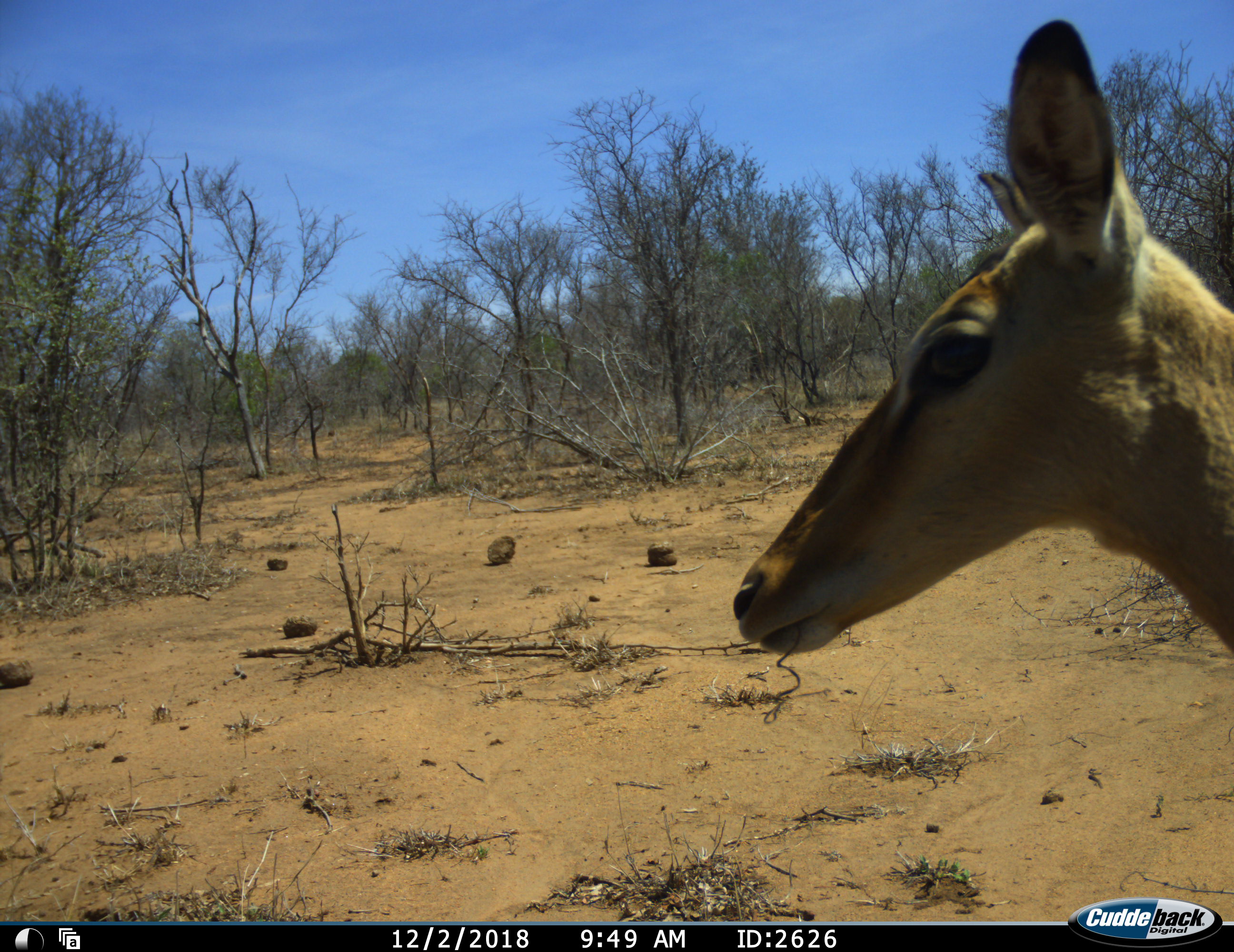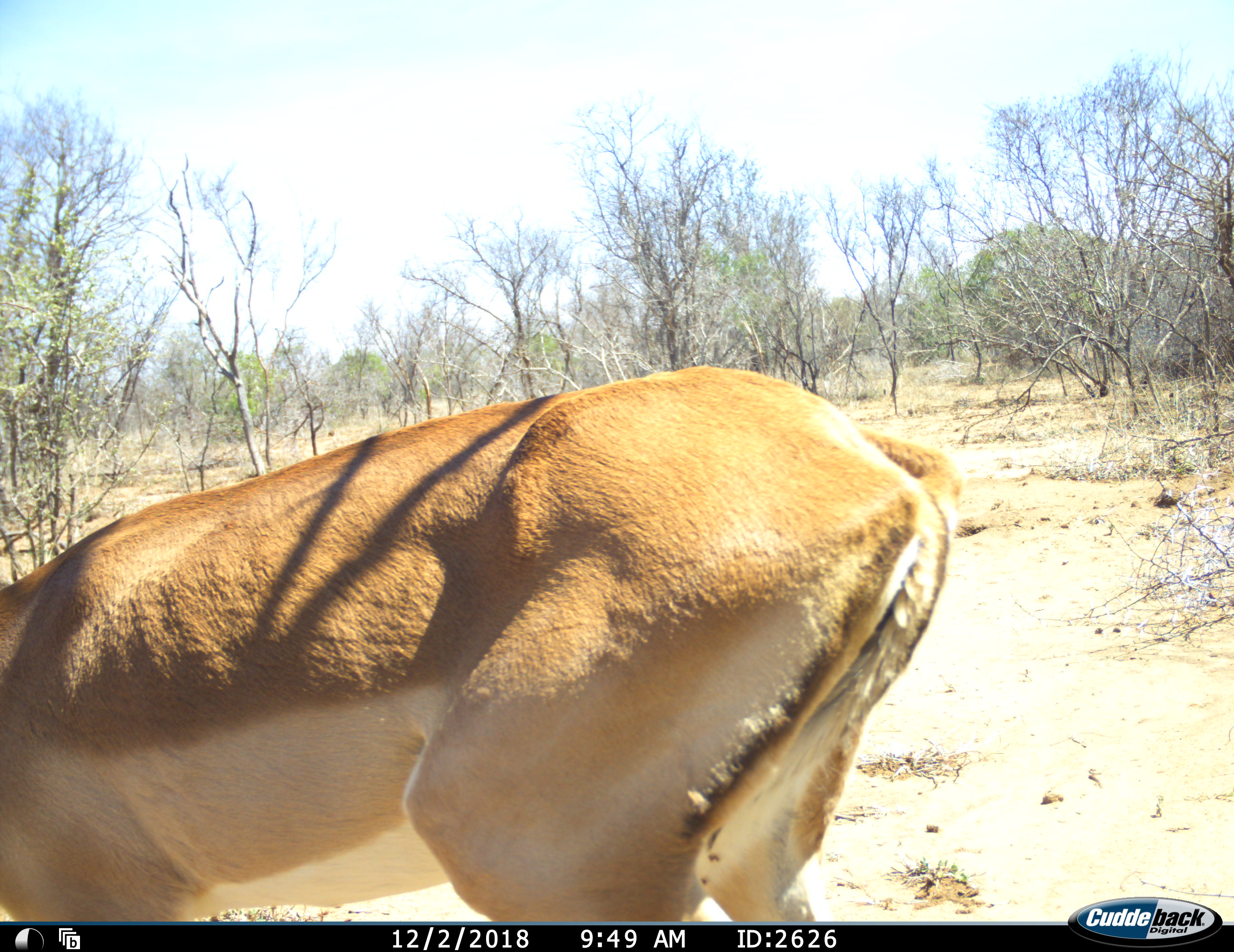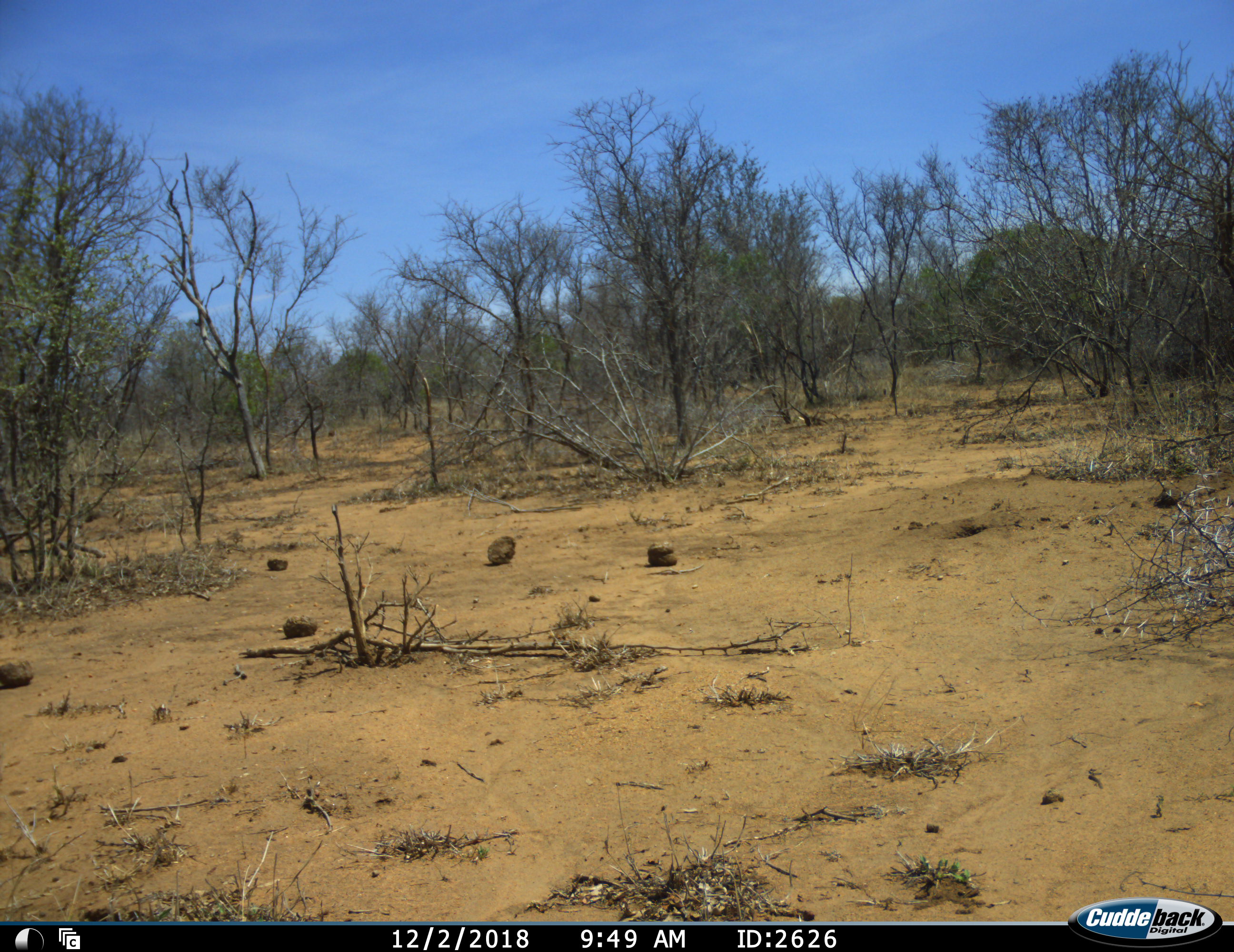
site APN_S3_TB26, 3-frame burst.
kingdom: Animalia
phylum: Chordata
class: Mammalia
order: Artiodactyla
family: Bovidae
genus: Aepyceros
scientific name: Aepyceros melampus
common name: impala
Impala (Aepyceros melampus), count 1. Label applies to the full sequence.